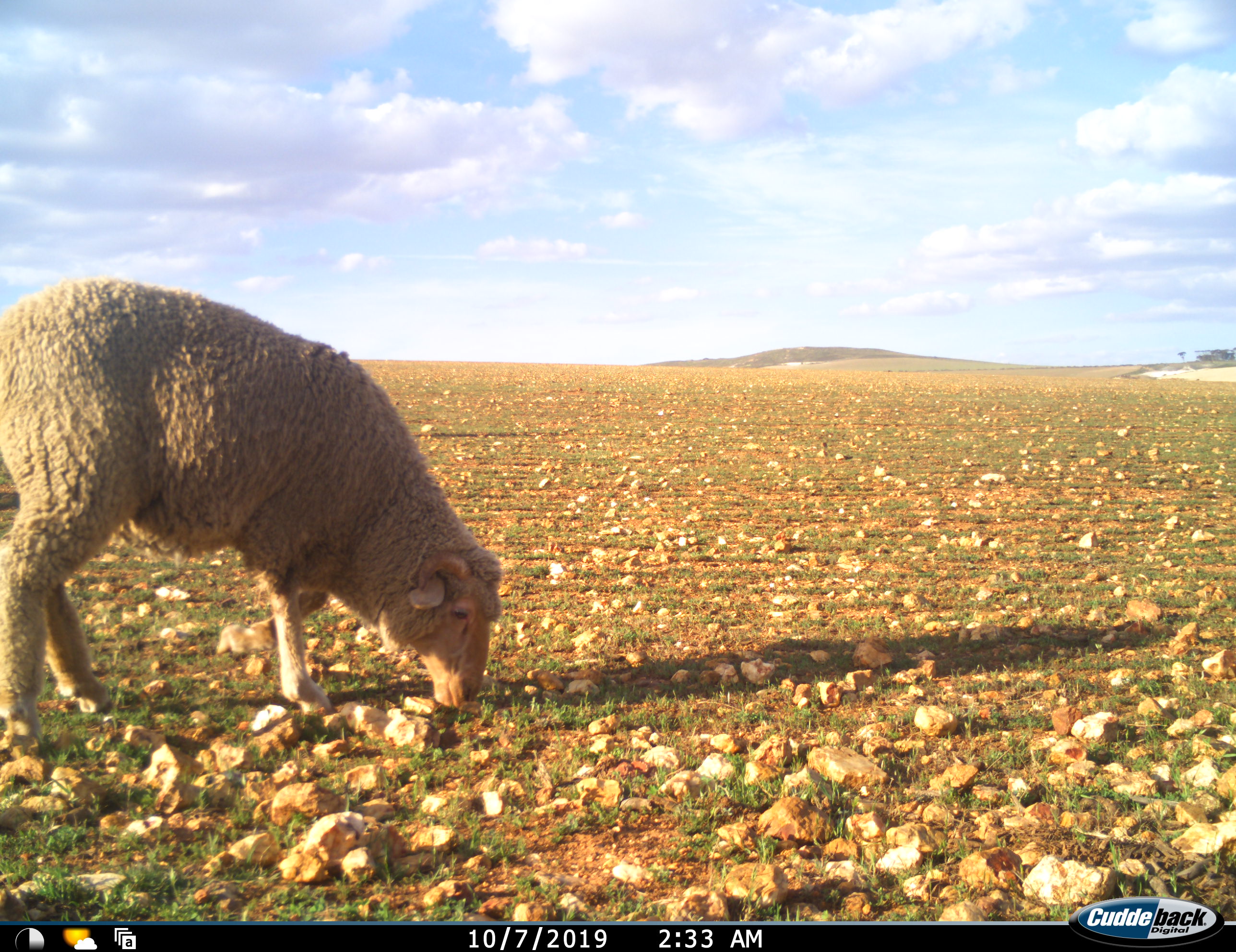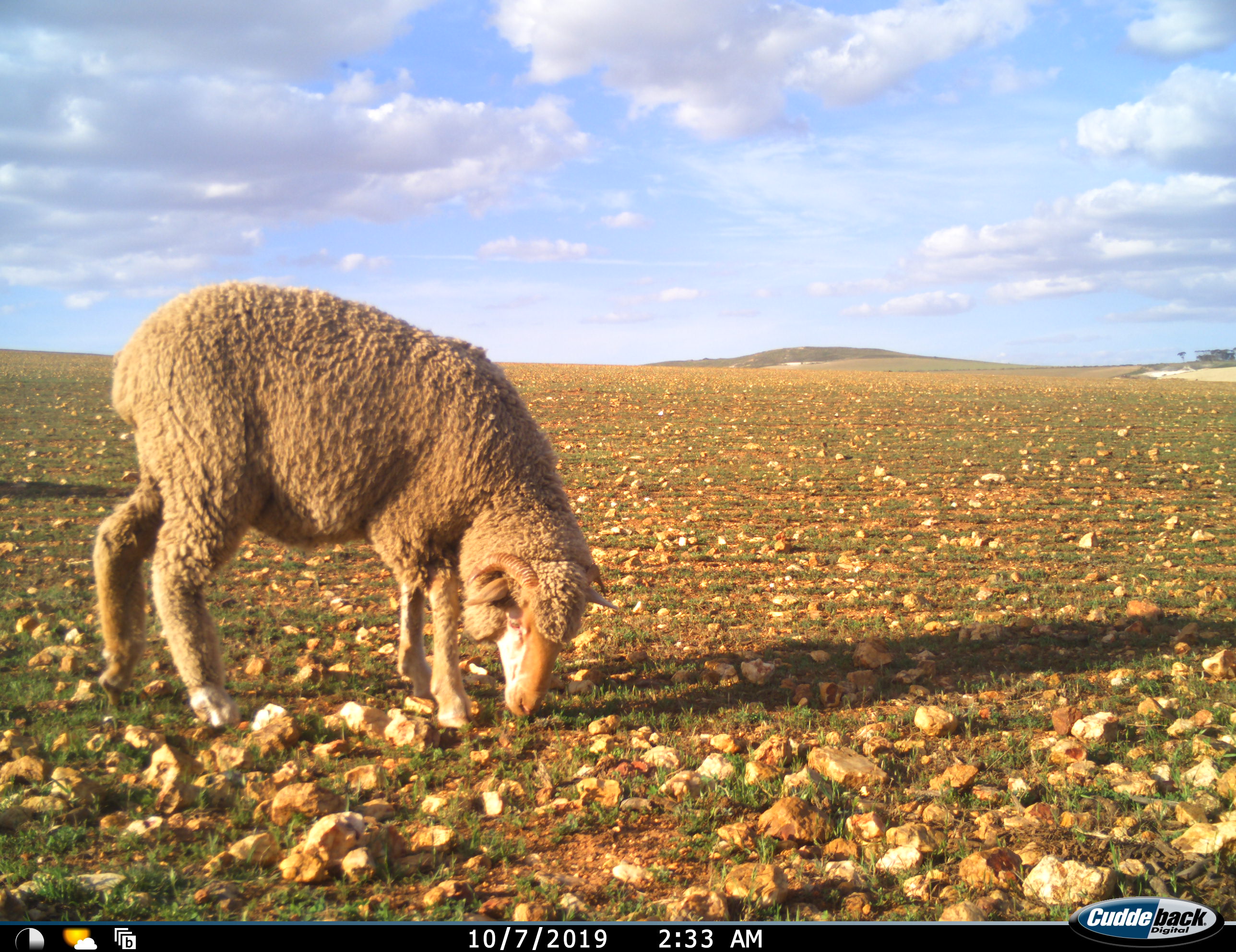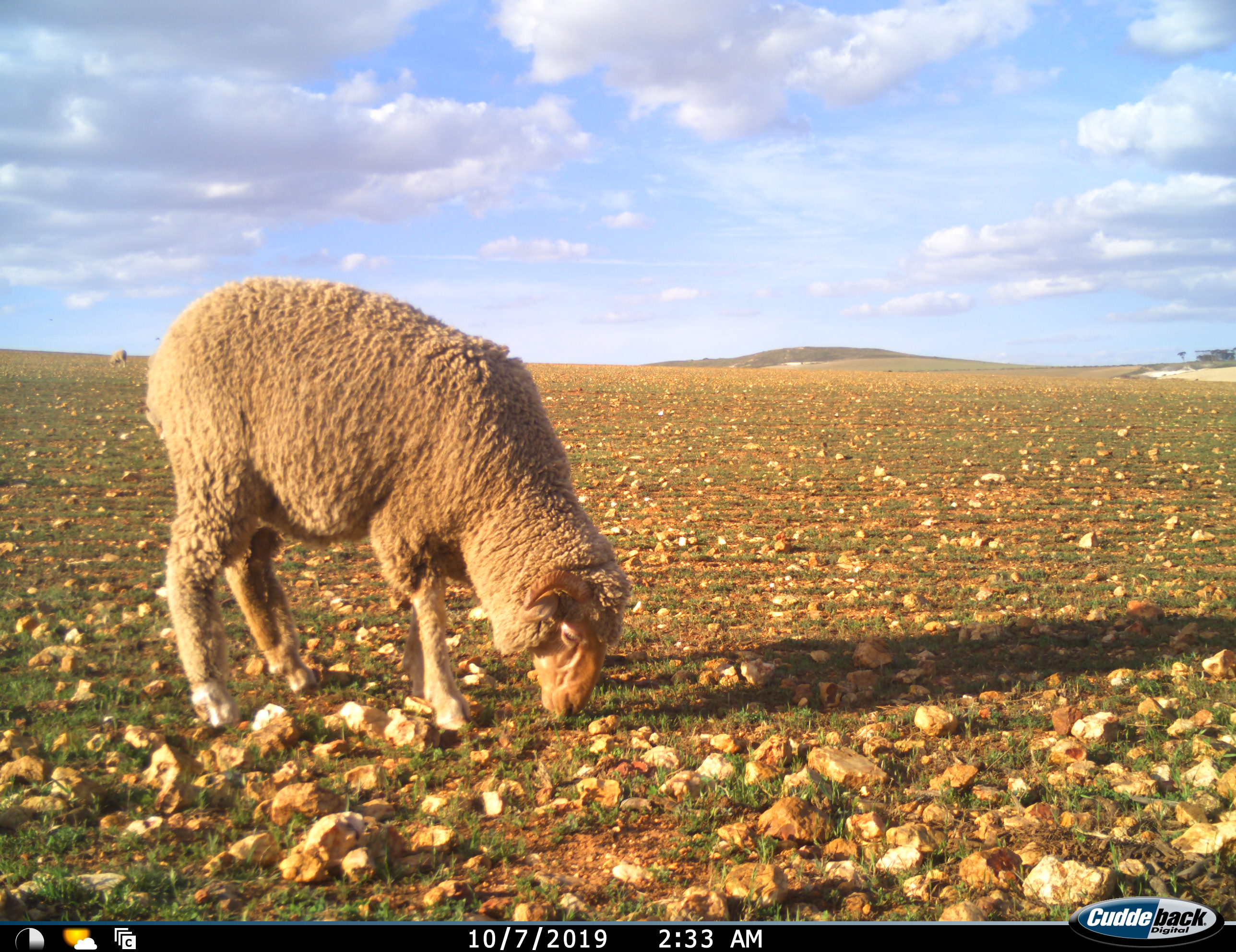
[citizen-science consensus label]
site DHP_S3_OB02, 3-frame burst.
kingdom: Animalia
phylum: Chordata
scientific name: Vertebrata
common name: domestic animal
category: domesticanimal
Domesticanimal (domestic animal) (Vertebrata), count 2. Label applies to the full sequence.